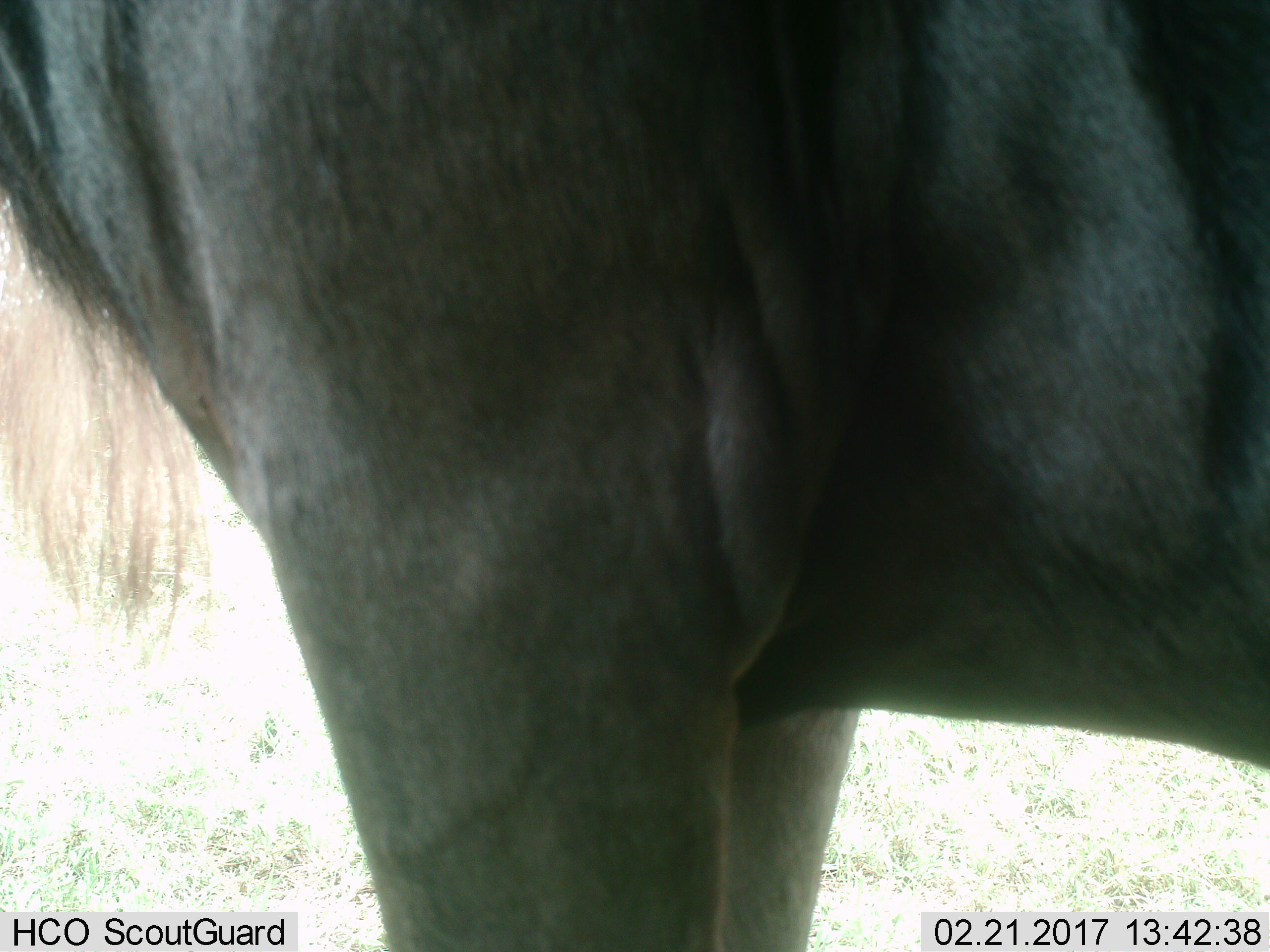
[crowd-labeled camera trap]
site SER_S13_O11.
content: unidentified animal